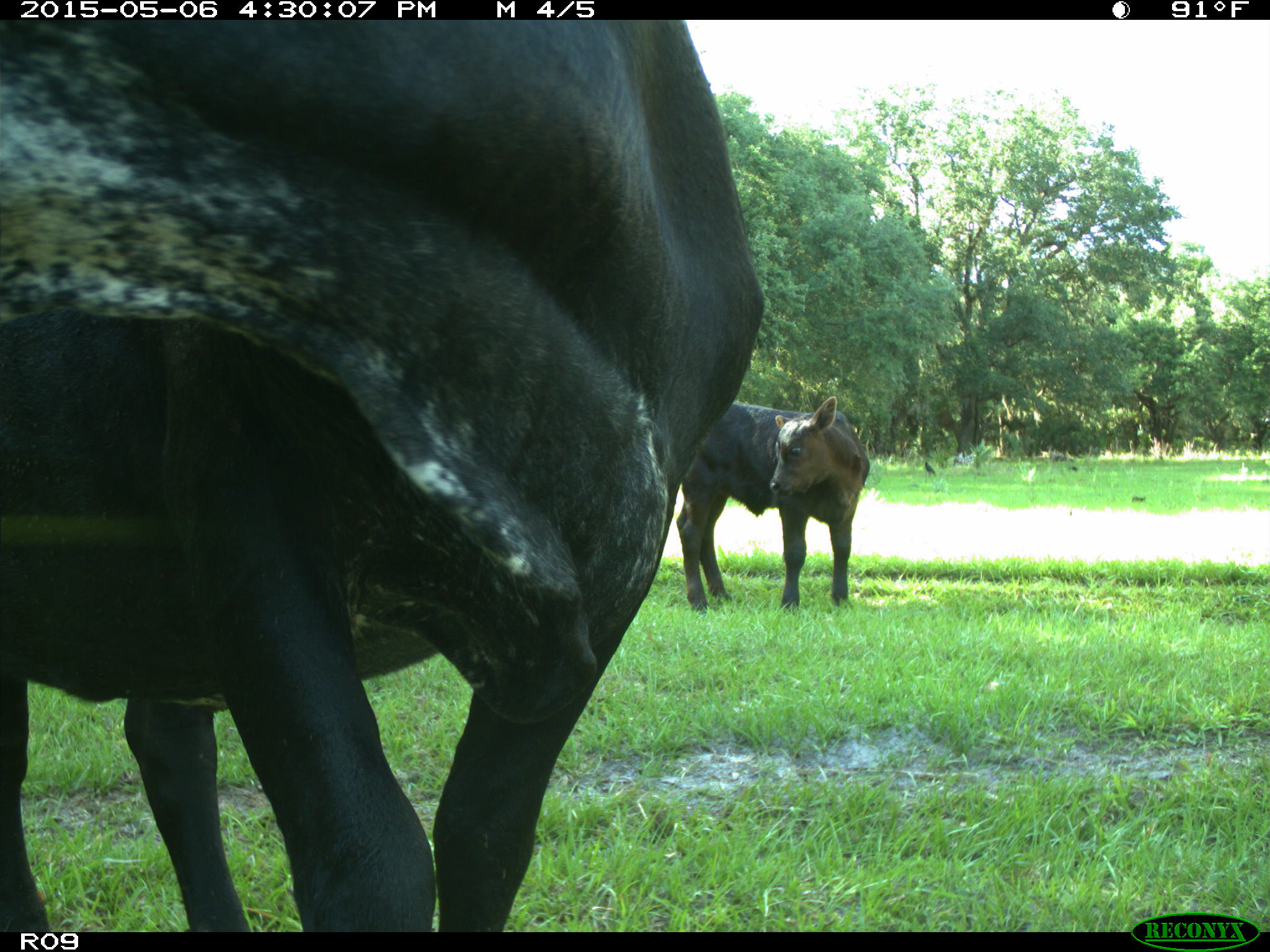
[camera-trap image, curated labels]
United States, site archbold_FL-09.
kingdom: Animalia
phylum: Chordata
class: Mammalia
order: Artiodactyla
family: Bovidae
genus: Bos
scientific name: Bos taurus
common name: domestic cow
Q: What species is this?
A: Bos taurus (domestic cow).